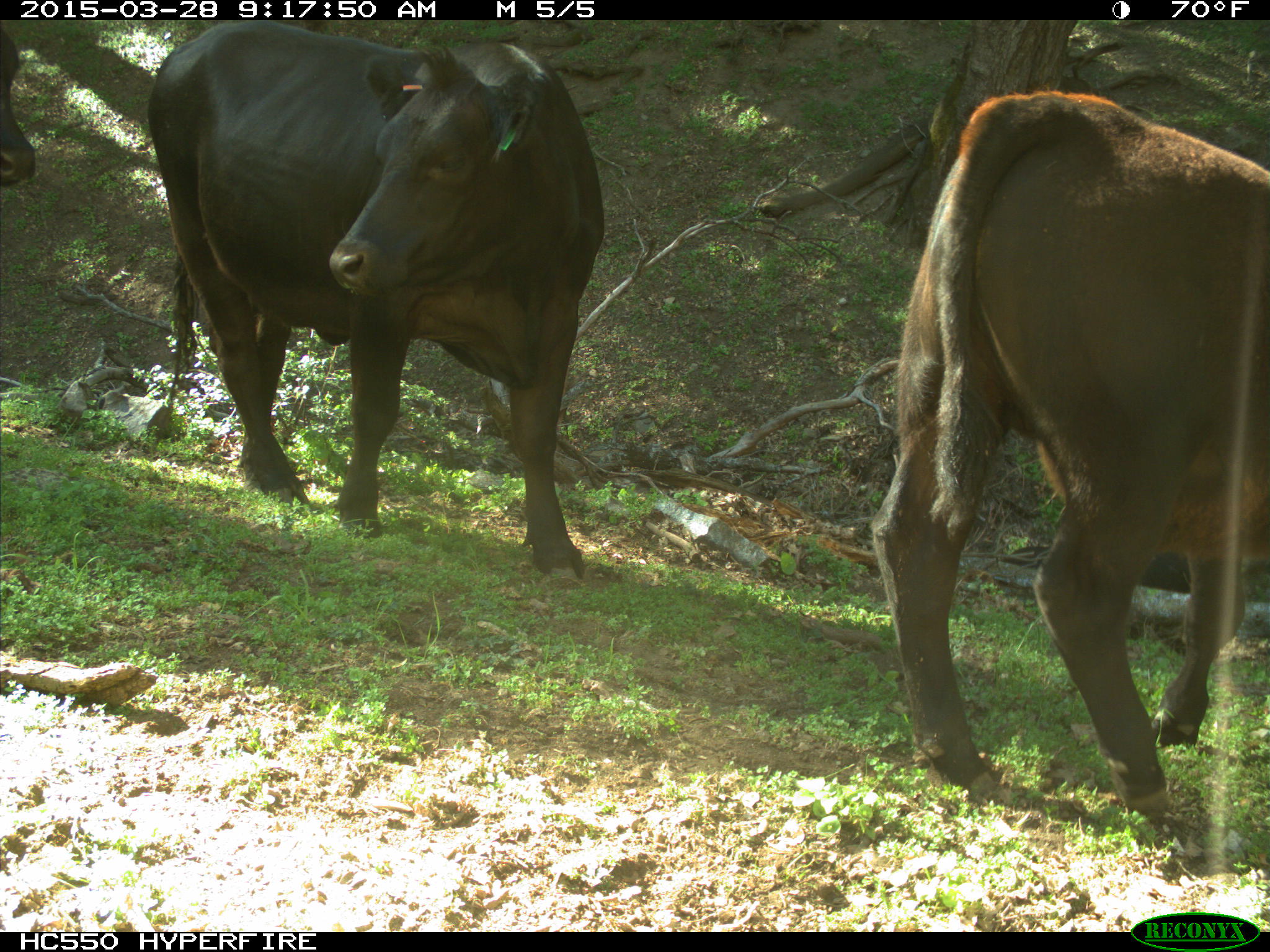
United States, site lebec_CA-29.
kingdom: Animalia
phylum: Chordata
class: Mammalia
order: Artiodactyla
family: Bovidae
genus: Bos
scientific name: Bos taurus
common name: domestic cow